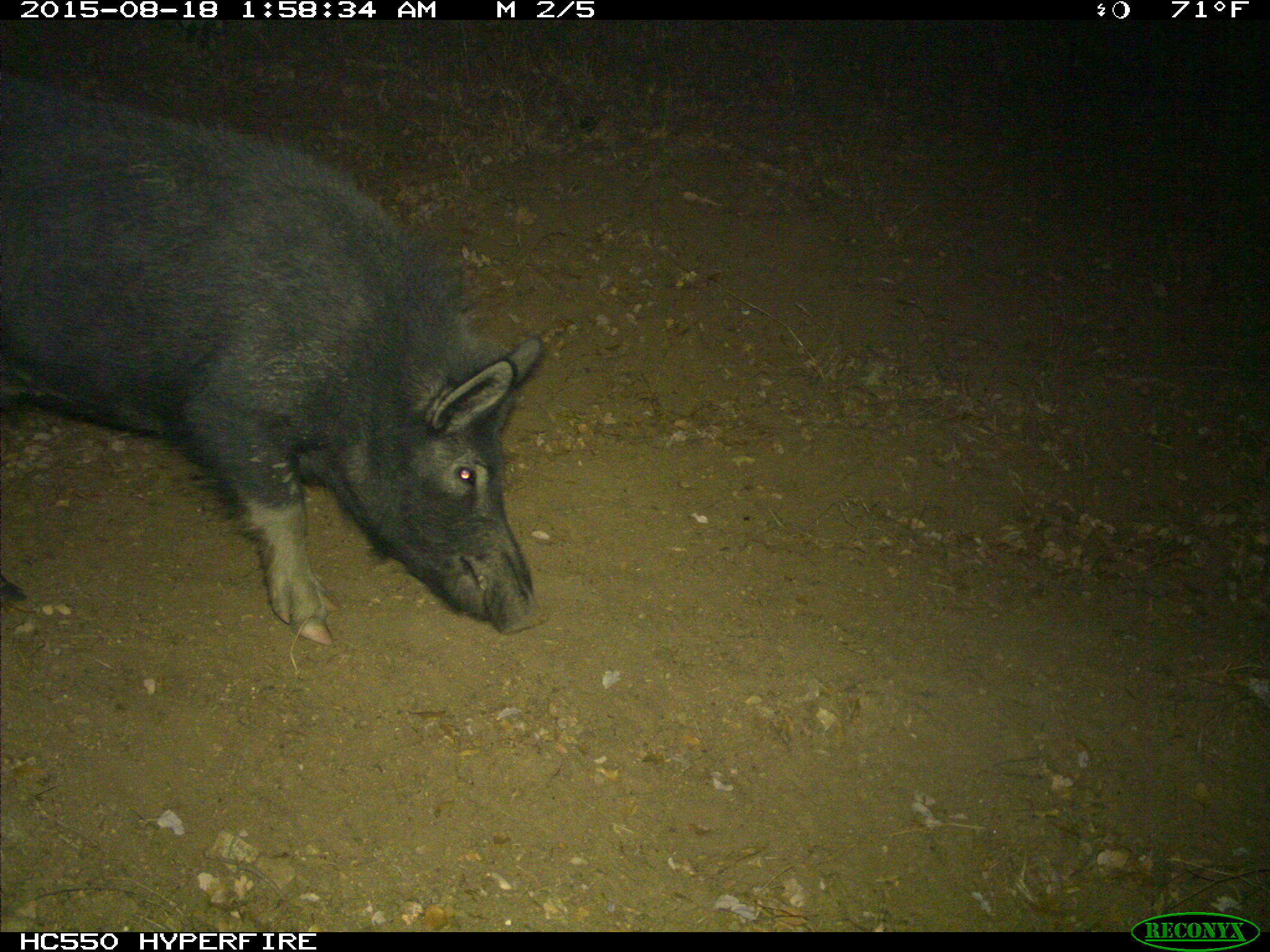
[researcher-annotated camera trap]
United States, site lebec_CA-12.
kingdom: Animalia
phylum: Chordata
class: Mammalia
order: Artiodactyla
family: Suidae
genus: Sus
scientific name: Sus scrofa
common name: wild boar